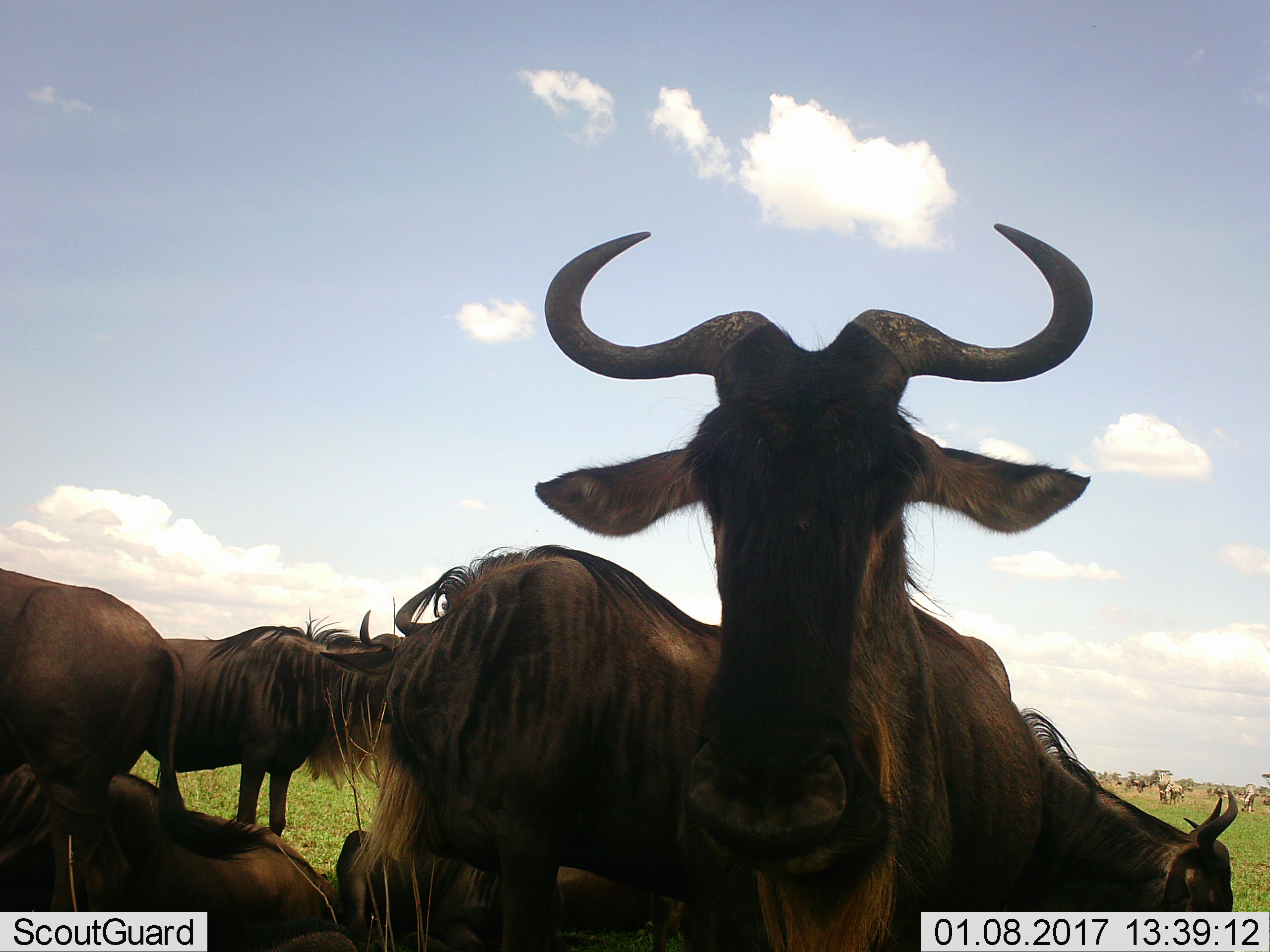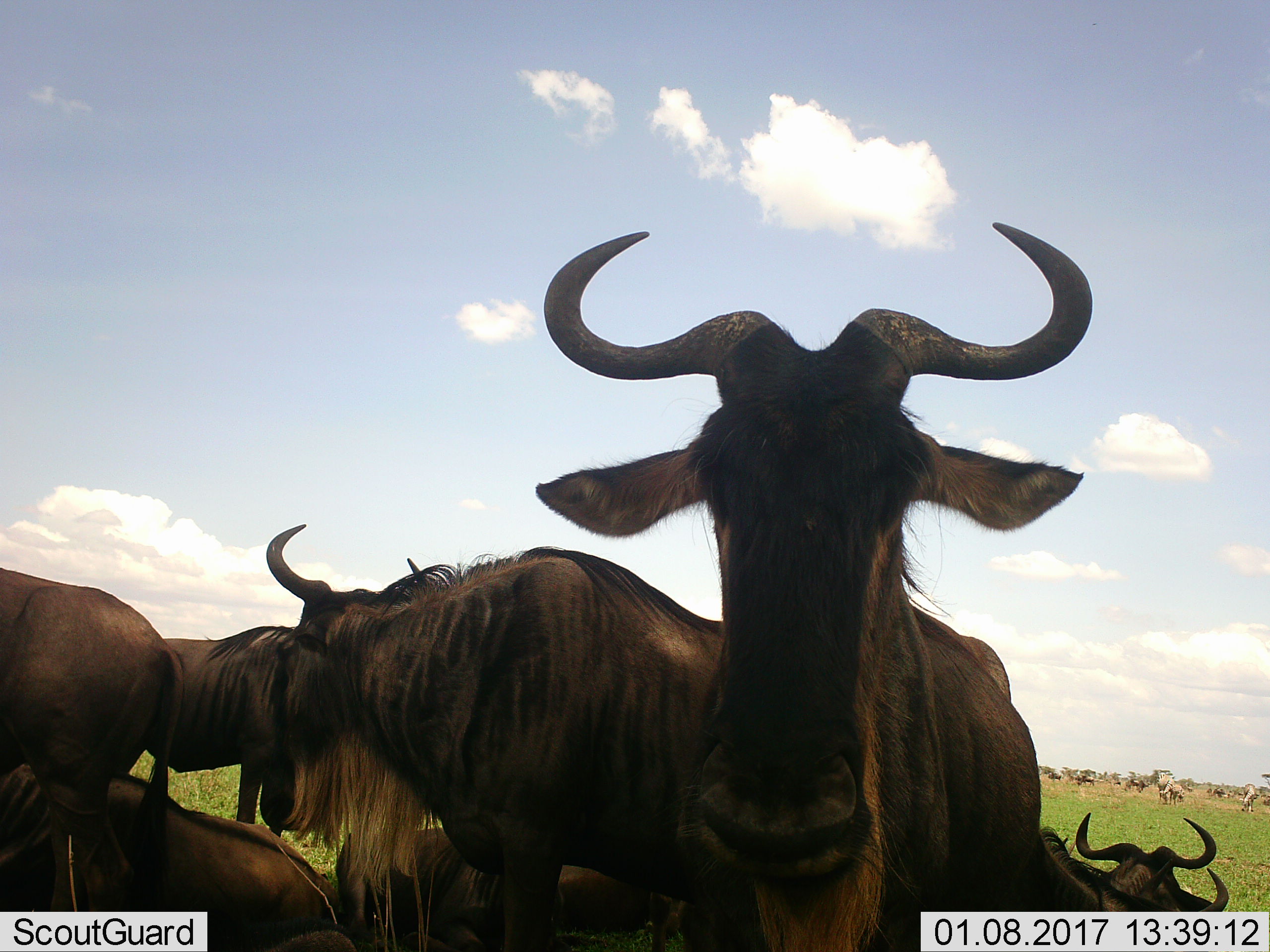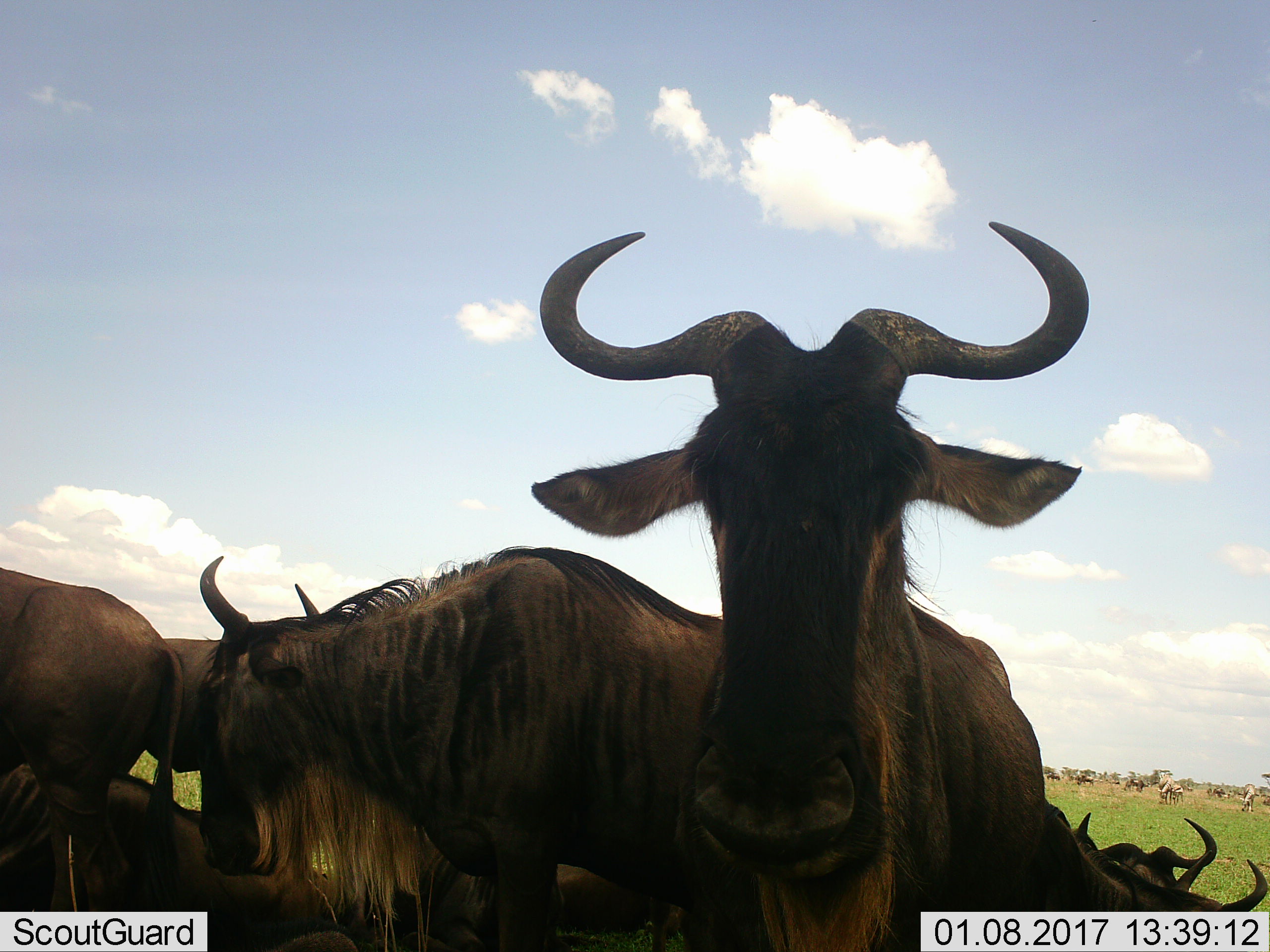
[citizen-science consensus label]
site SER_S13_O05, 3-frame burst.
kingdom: Animalia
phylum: Chordata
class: Mammalia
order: Artiodactyla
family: Bovidae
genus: Connochaetes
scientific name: Connochaetes taurinus taurinus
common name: blue wildebeest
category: wildebeestblue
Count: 8.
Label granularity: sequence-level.